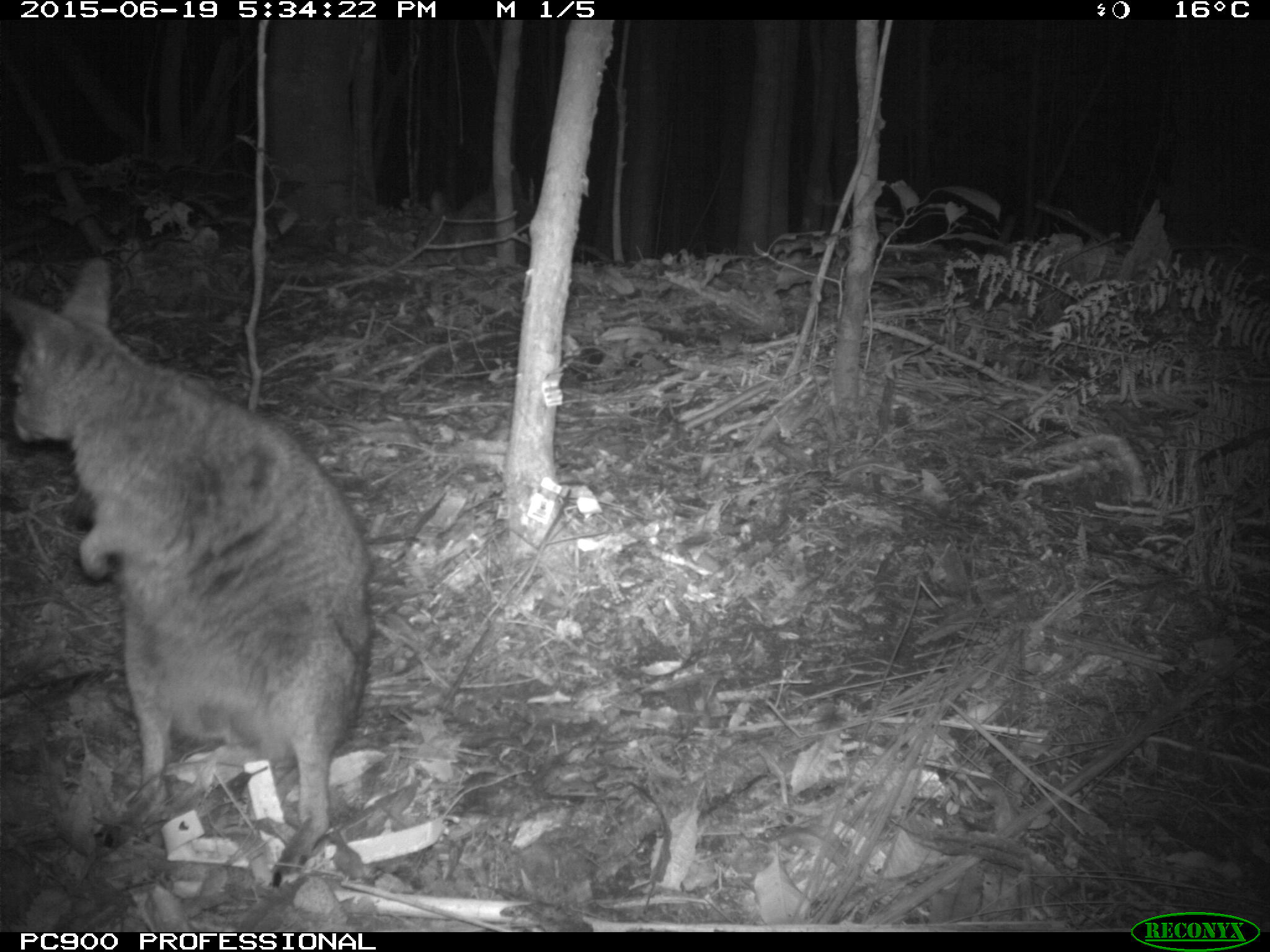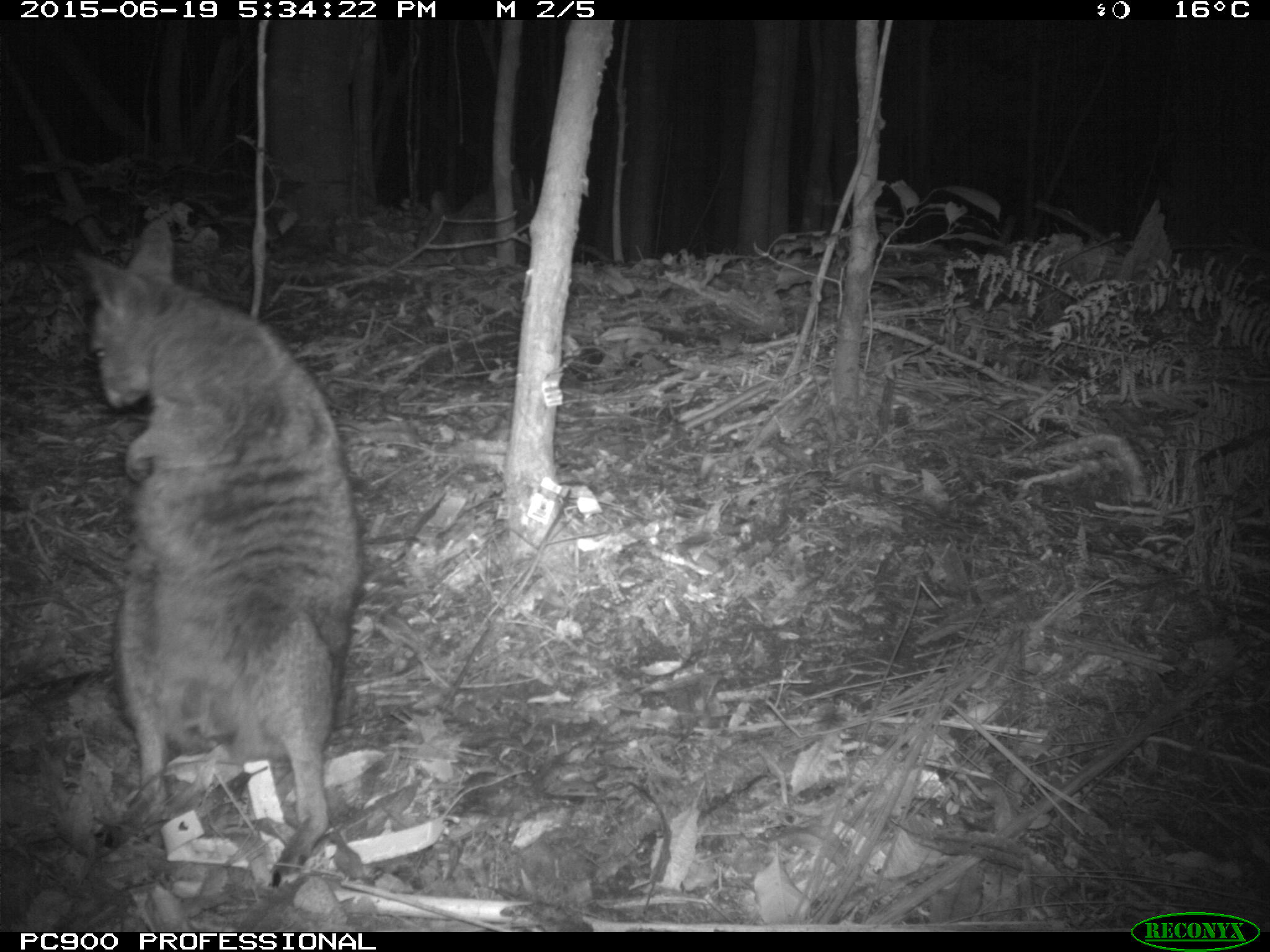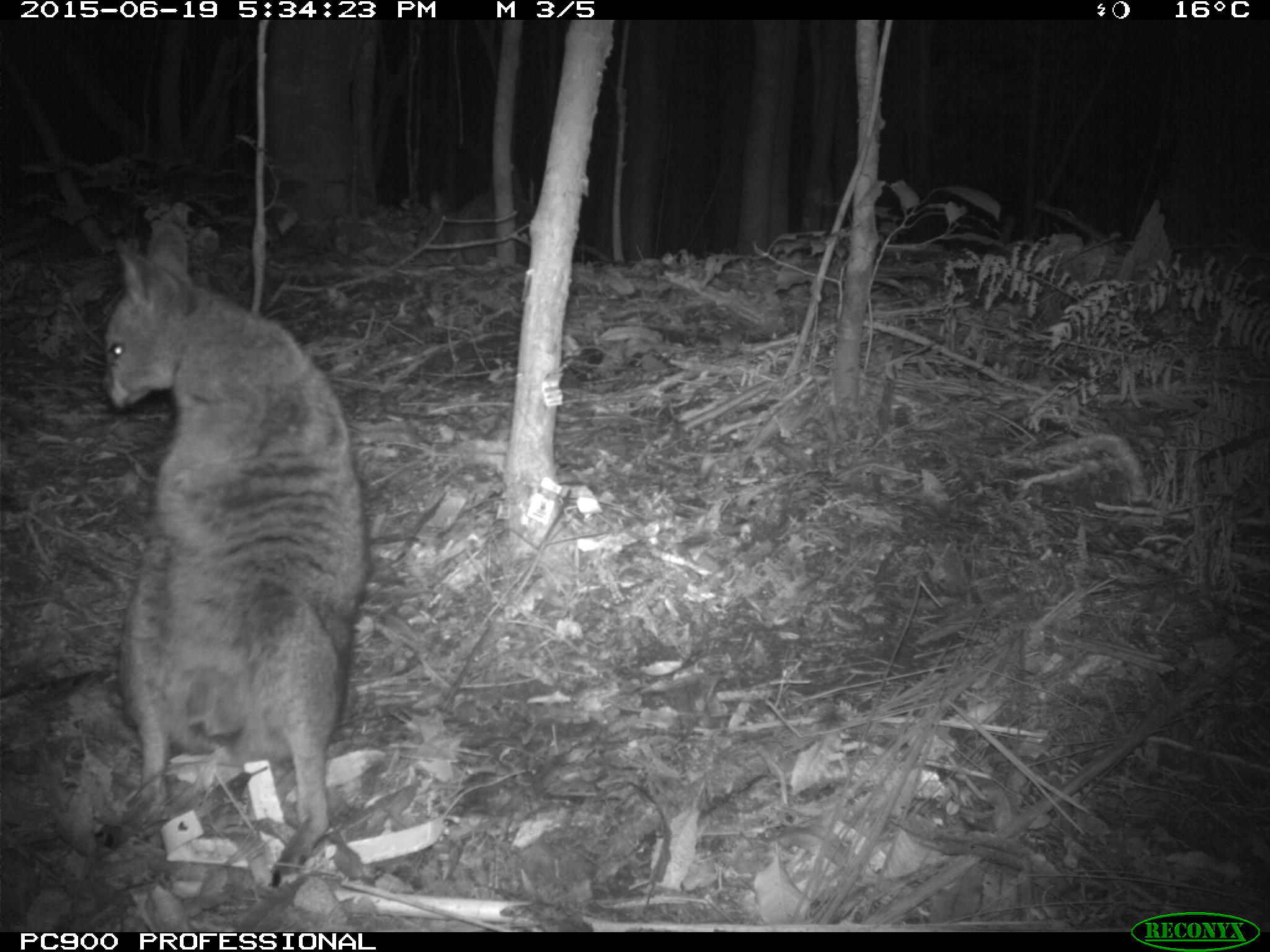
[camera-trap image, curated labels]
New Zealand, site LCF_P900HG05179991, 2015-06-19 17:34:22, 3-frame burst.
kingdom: Animalia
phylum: Chordata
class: Mammalia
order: Diprotodontia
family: Macropodidae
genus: Notamacropus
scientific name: Notamacropus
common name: wallaby